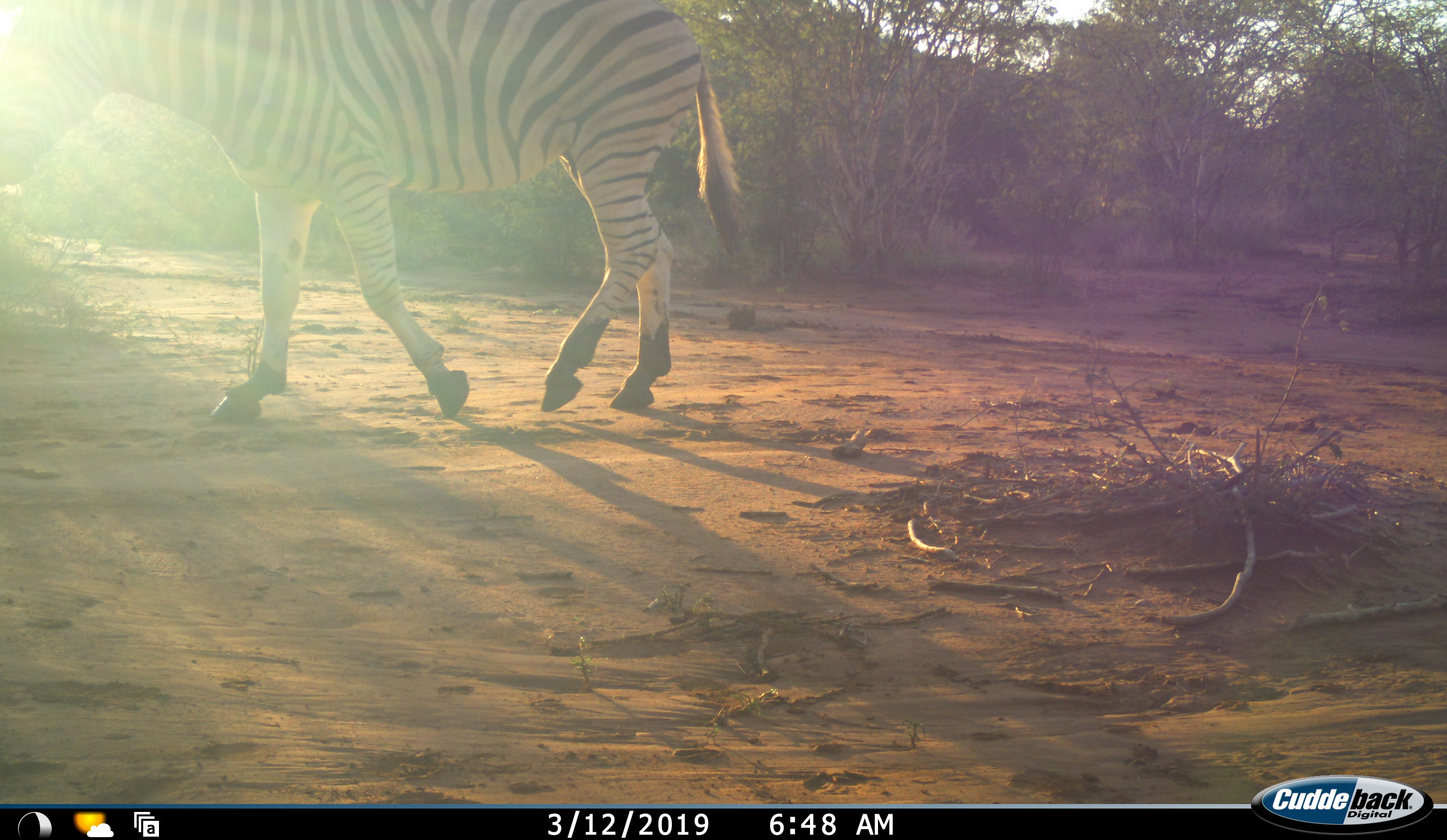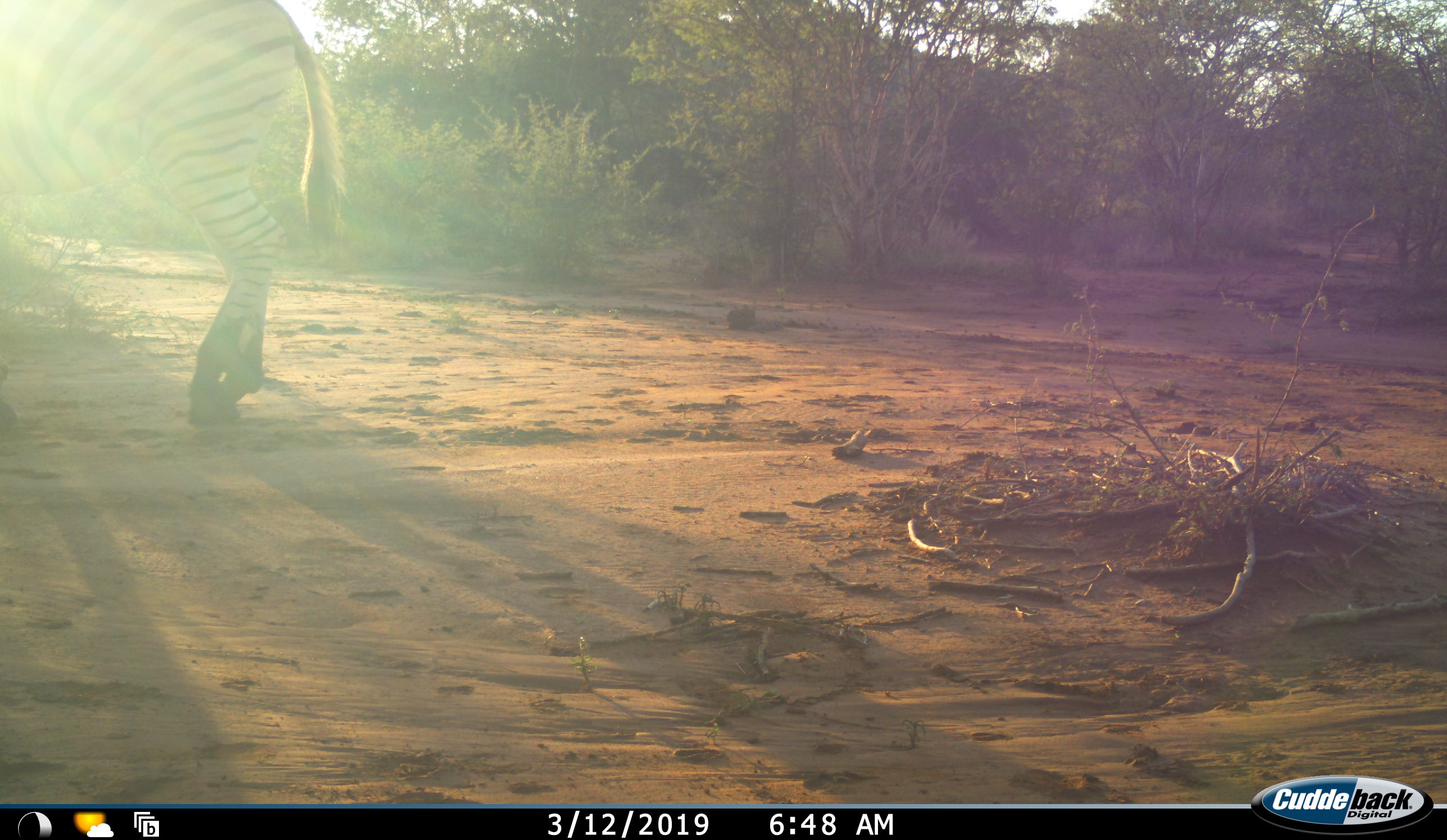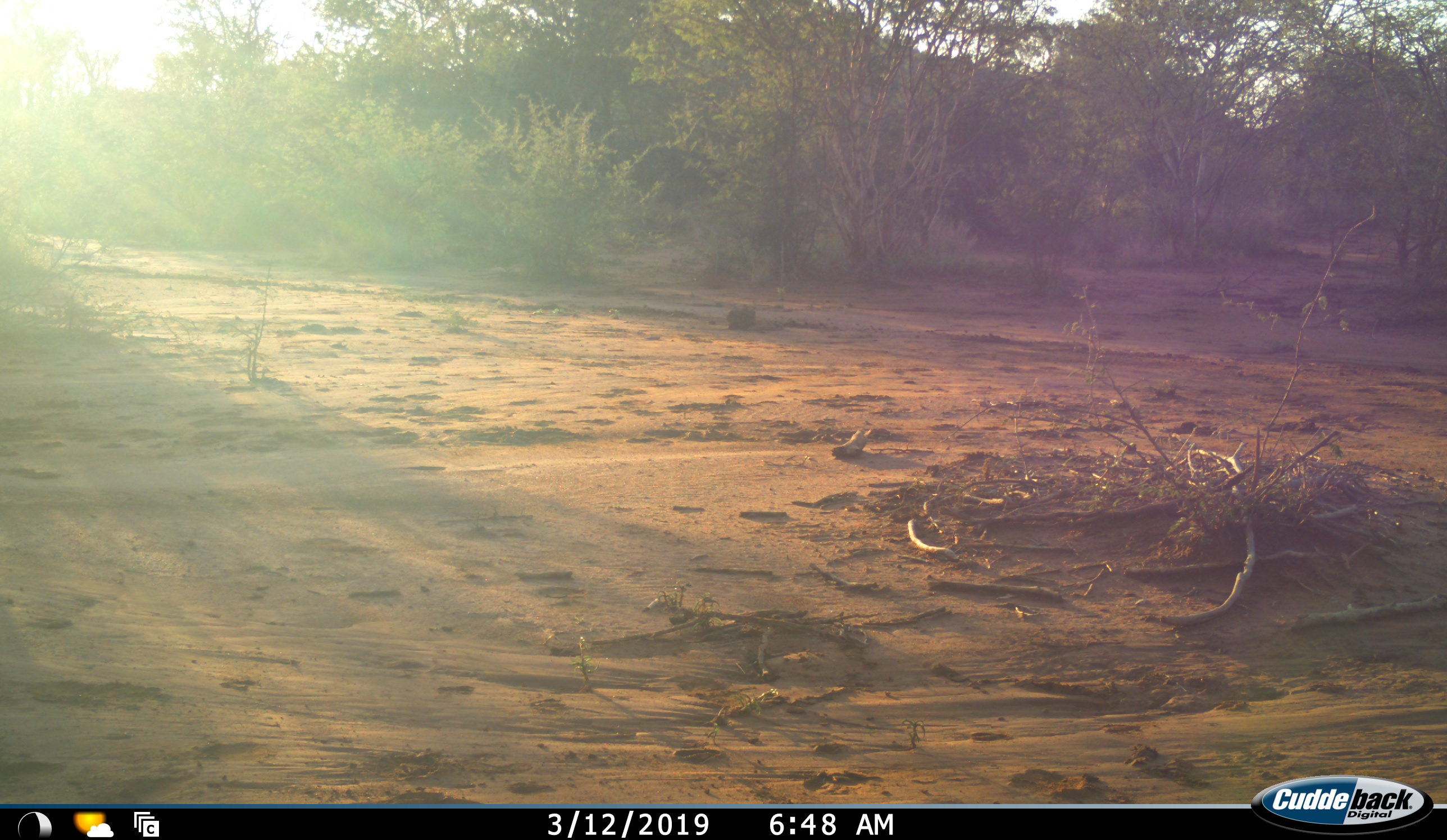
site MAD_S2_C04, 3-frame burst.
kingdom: Animalia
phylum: Chordata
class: Mammalia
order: Perissodactyla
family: Equidae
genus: Equus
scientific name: Equus quagga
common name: plains zebra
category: zebraplains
Zebraplains (plains zebra) (Equus quagga), count 1. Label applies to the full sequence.